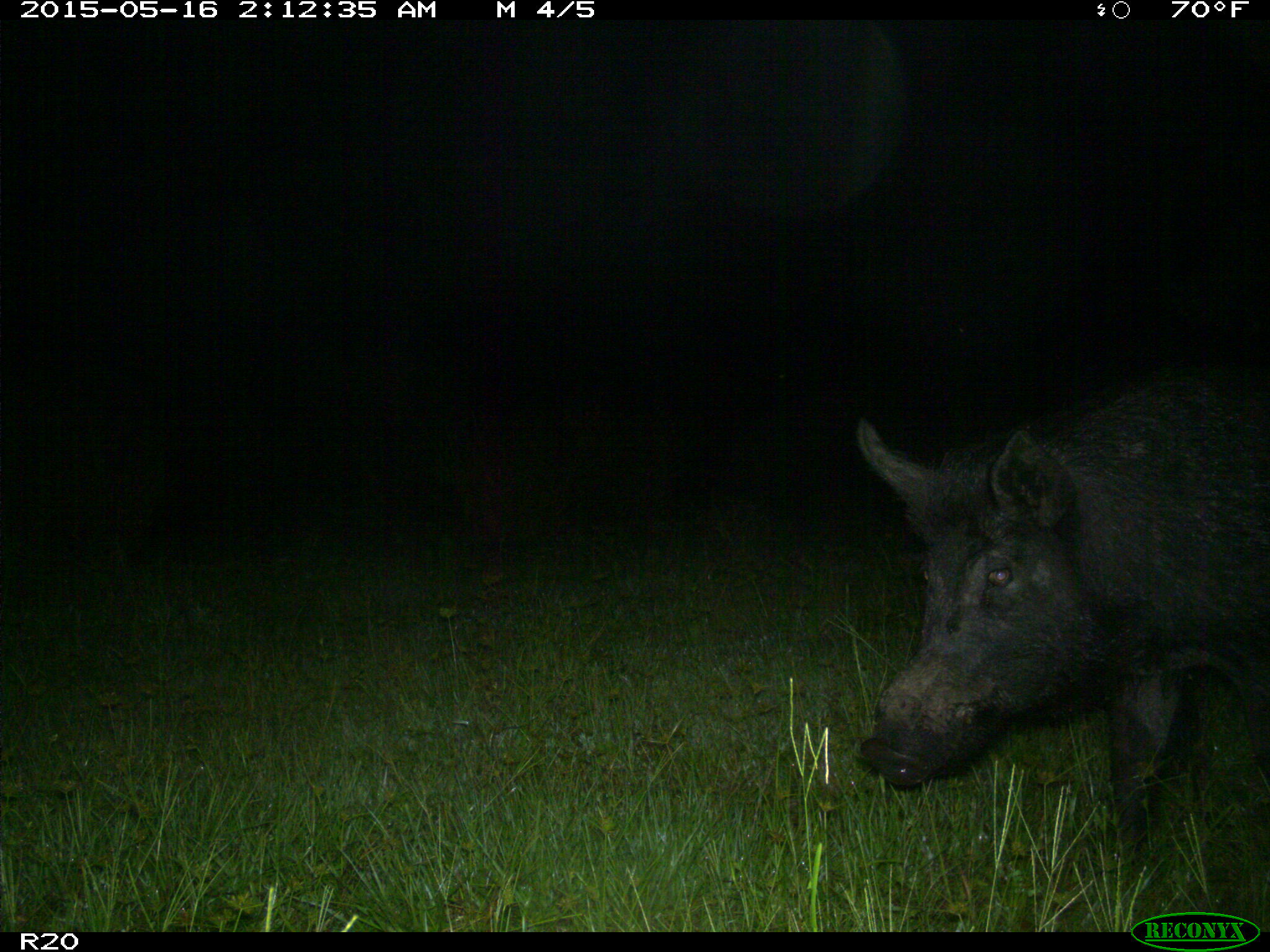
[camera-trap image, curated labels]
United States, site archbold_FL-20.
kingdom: Animalia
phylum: Chordata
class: Mammalia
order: Artiodactyla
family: Suidae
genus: Sus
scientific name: Sus scrofa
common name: wild boar